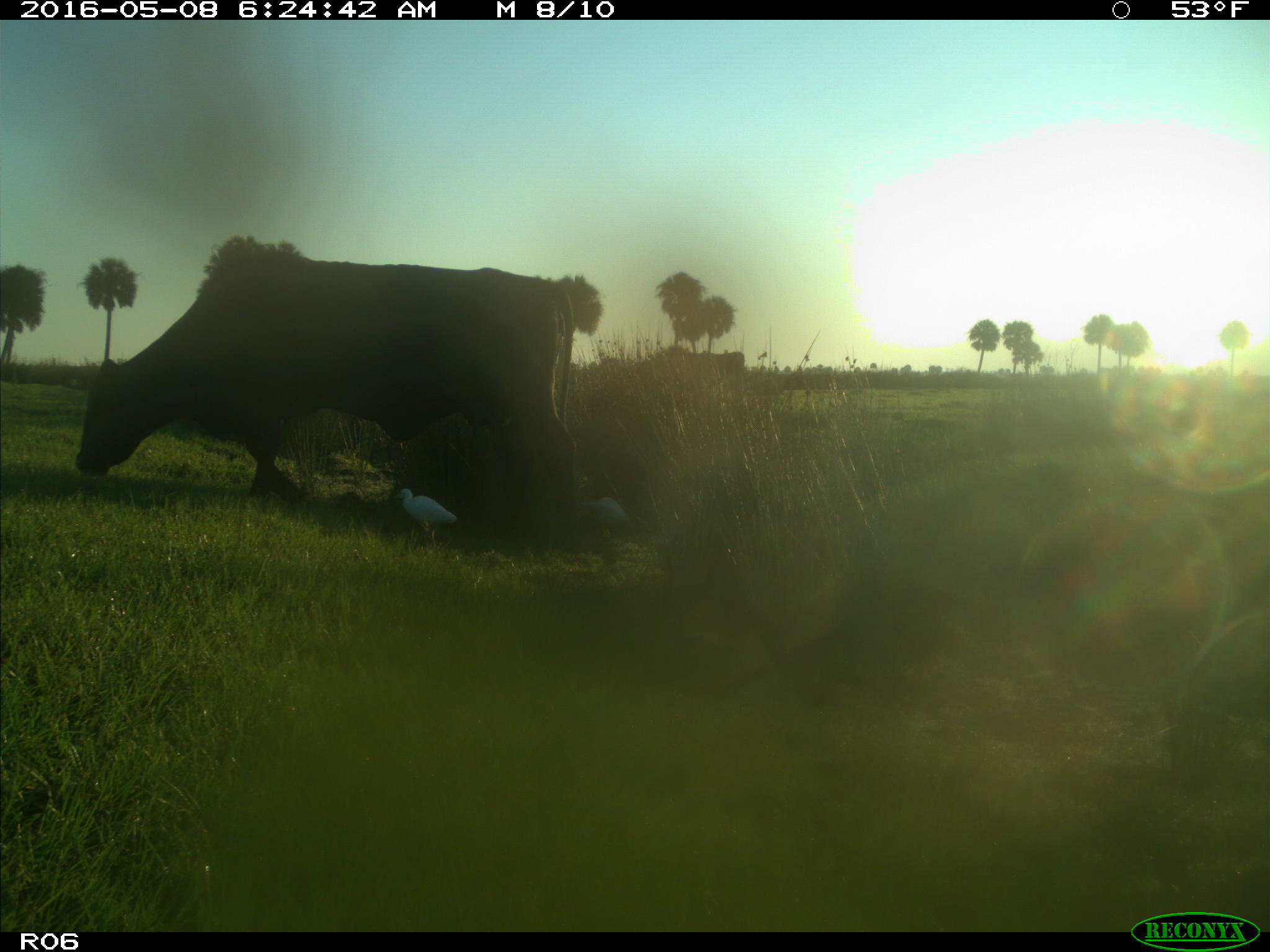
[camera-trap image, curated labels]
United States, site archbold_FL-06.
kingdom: Animalia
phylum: Chordata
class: Mammalia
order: Artiodactyla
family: Bovidae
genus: Bos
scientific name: Bos taurus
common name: domestic cow